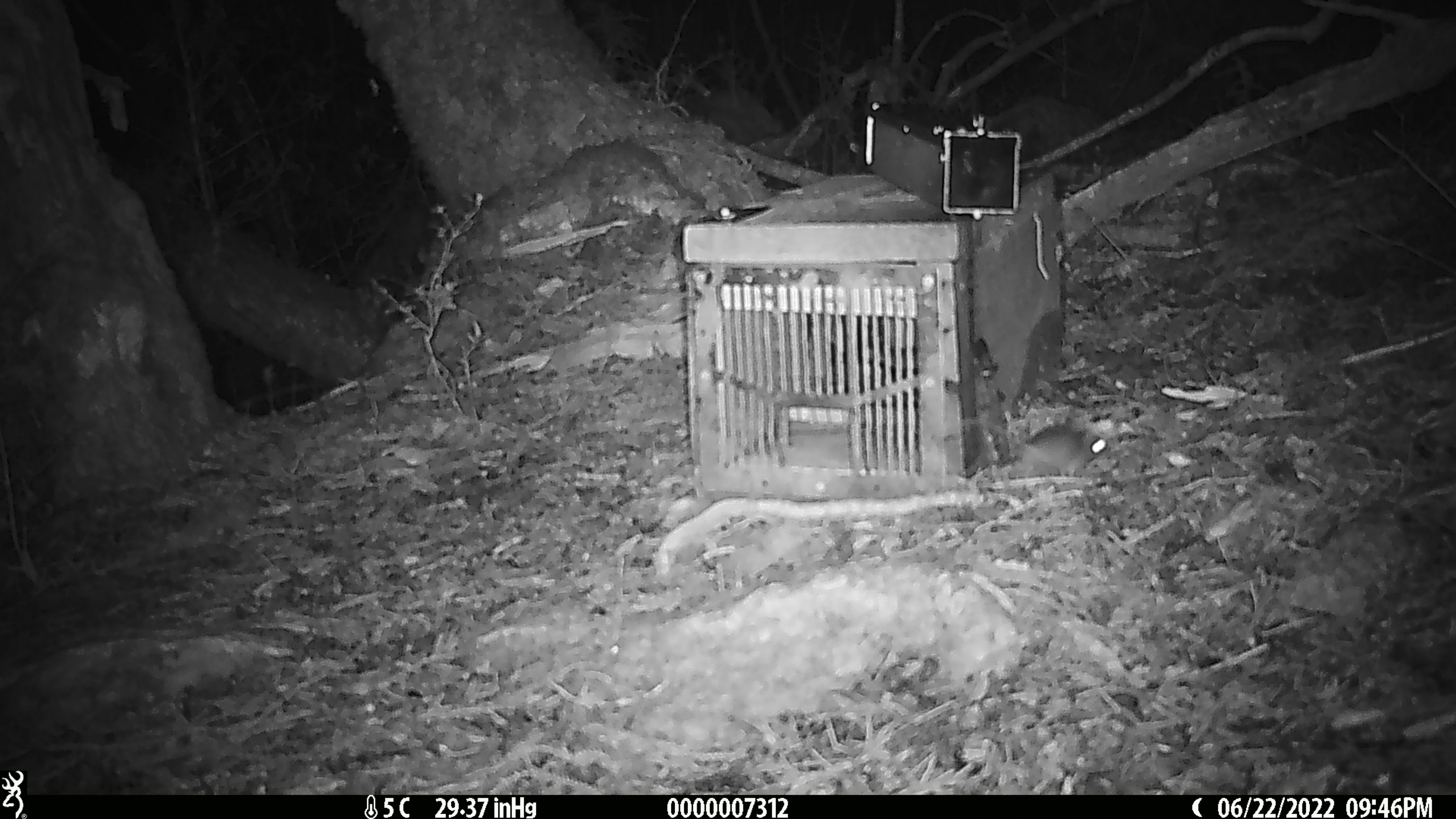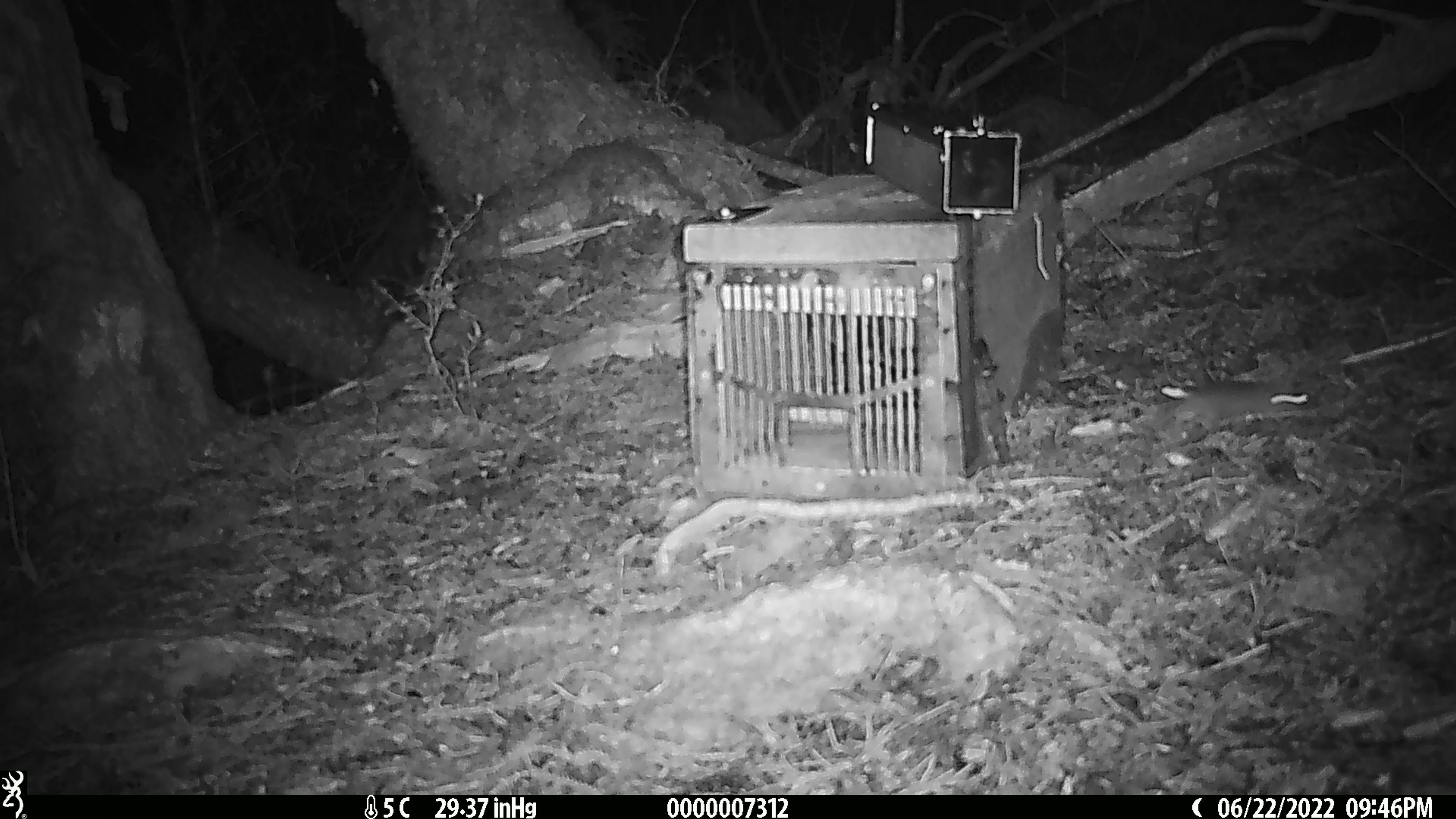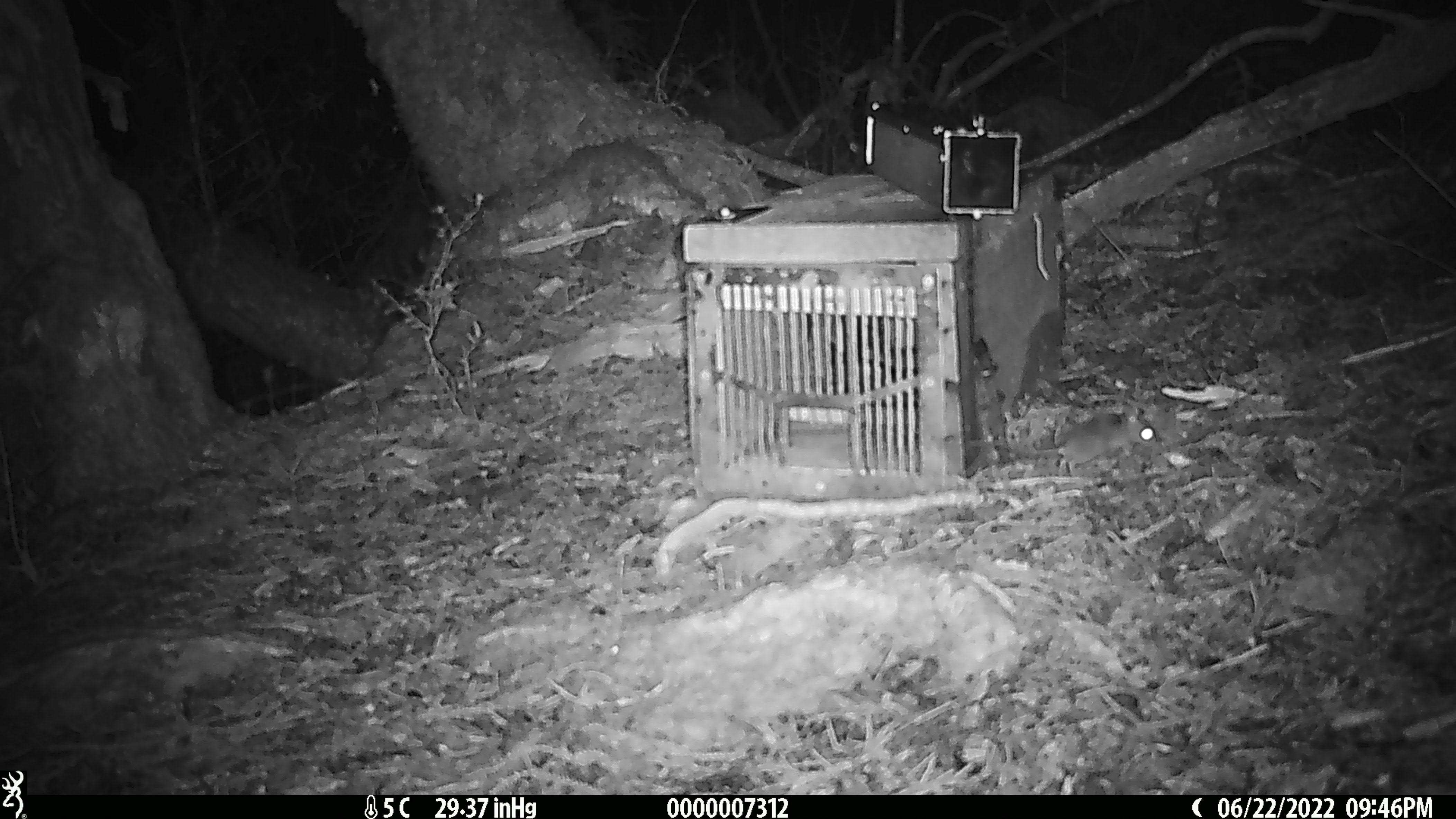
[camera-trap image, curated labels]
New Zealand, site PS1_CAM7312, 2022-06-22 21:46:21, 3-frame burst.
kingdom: Animalia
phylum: Chordata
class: Mammalia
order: Rodentia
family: Muridae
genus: Mus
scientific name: Mus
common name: mouse